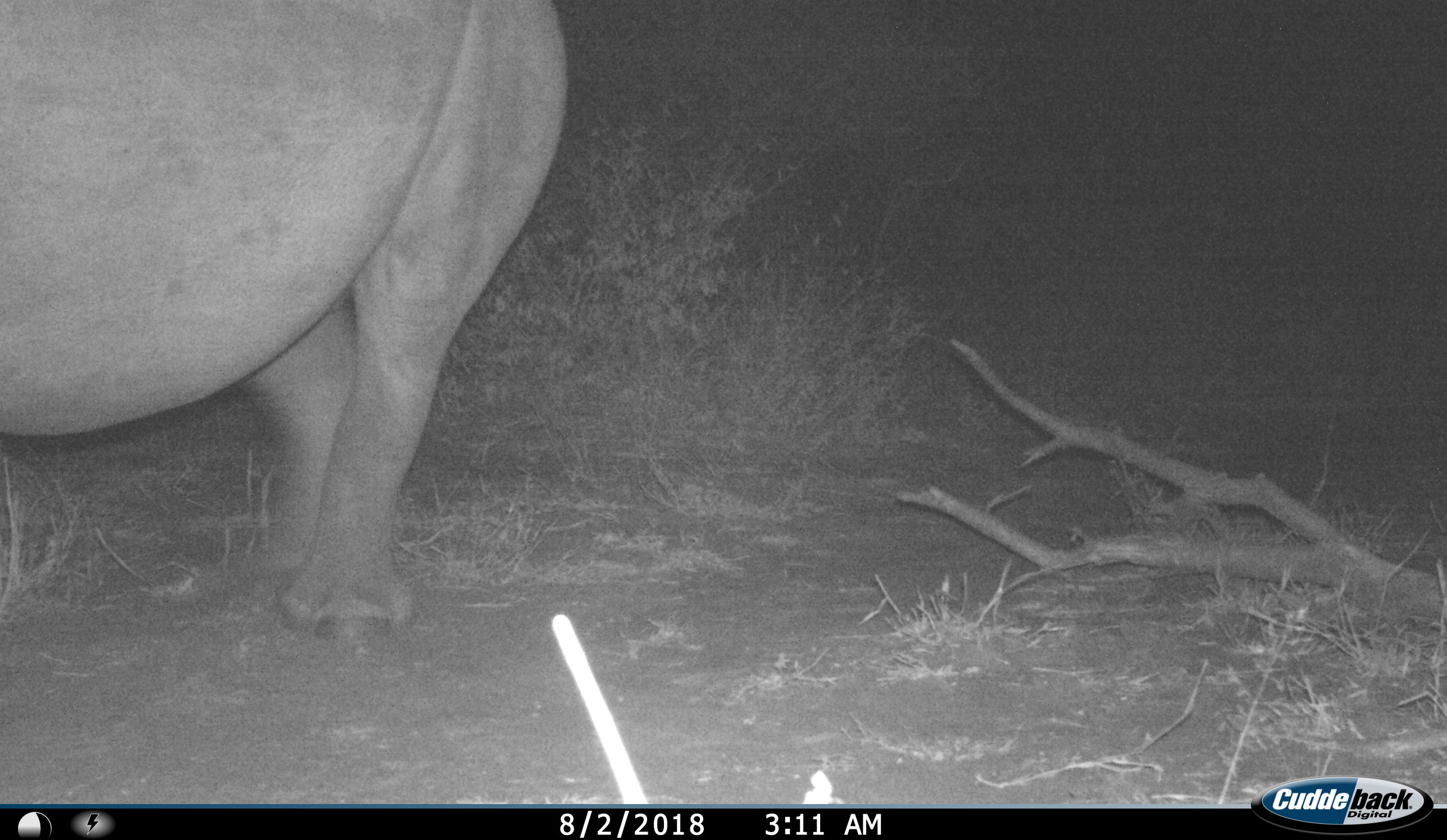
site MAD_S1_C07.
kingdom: Animalia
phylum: Chordata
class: Mammalia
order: Perissodactyla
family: Rhinocerotidae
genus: Ceratotherium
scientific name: Ceratotherium simum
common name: white rhinoceros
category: rhinoceroswhite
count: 1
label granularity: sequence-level